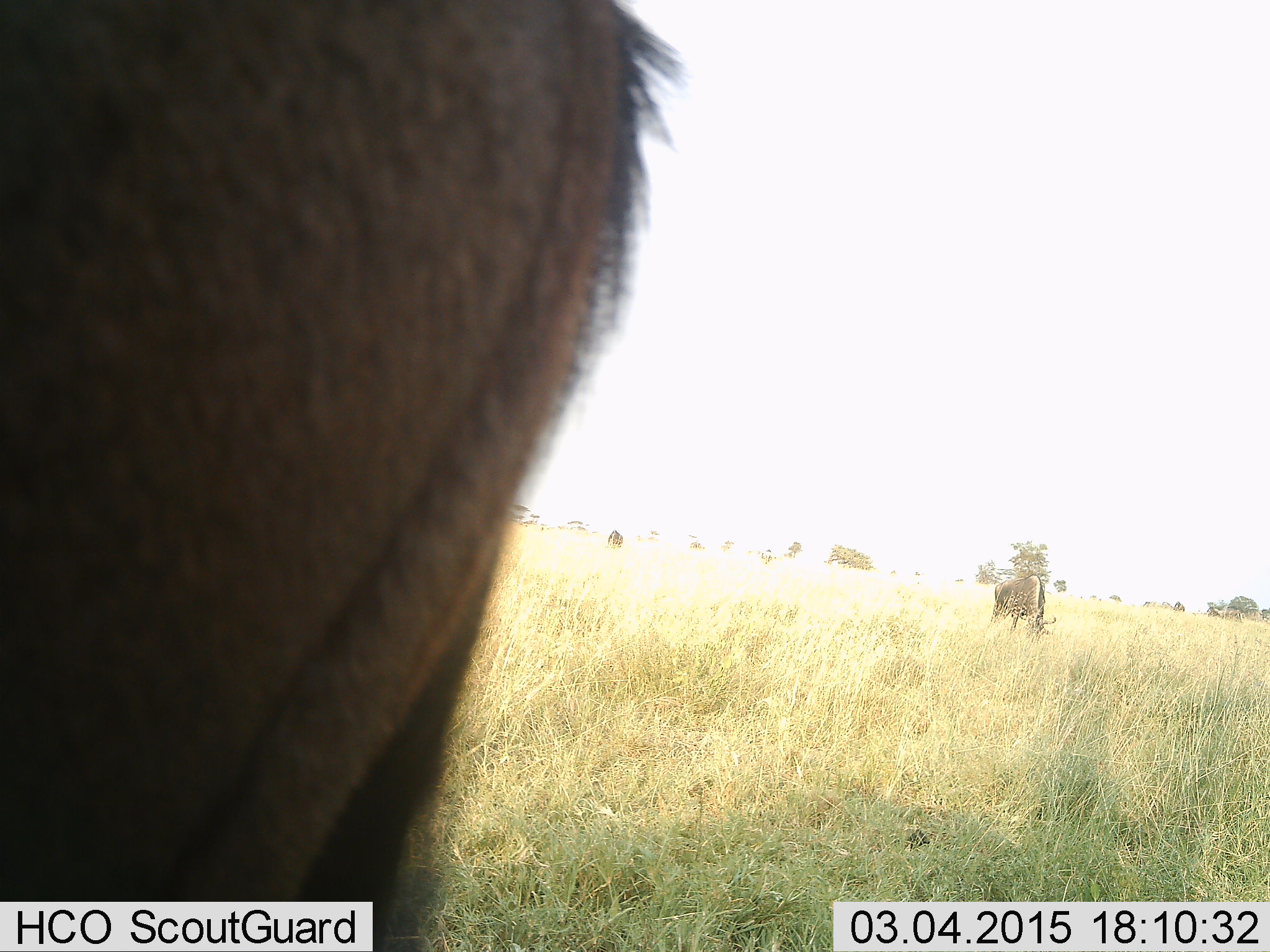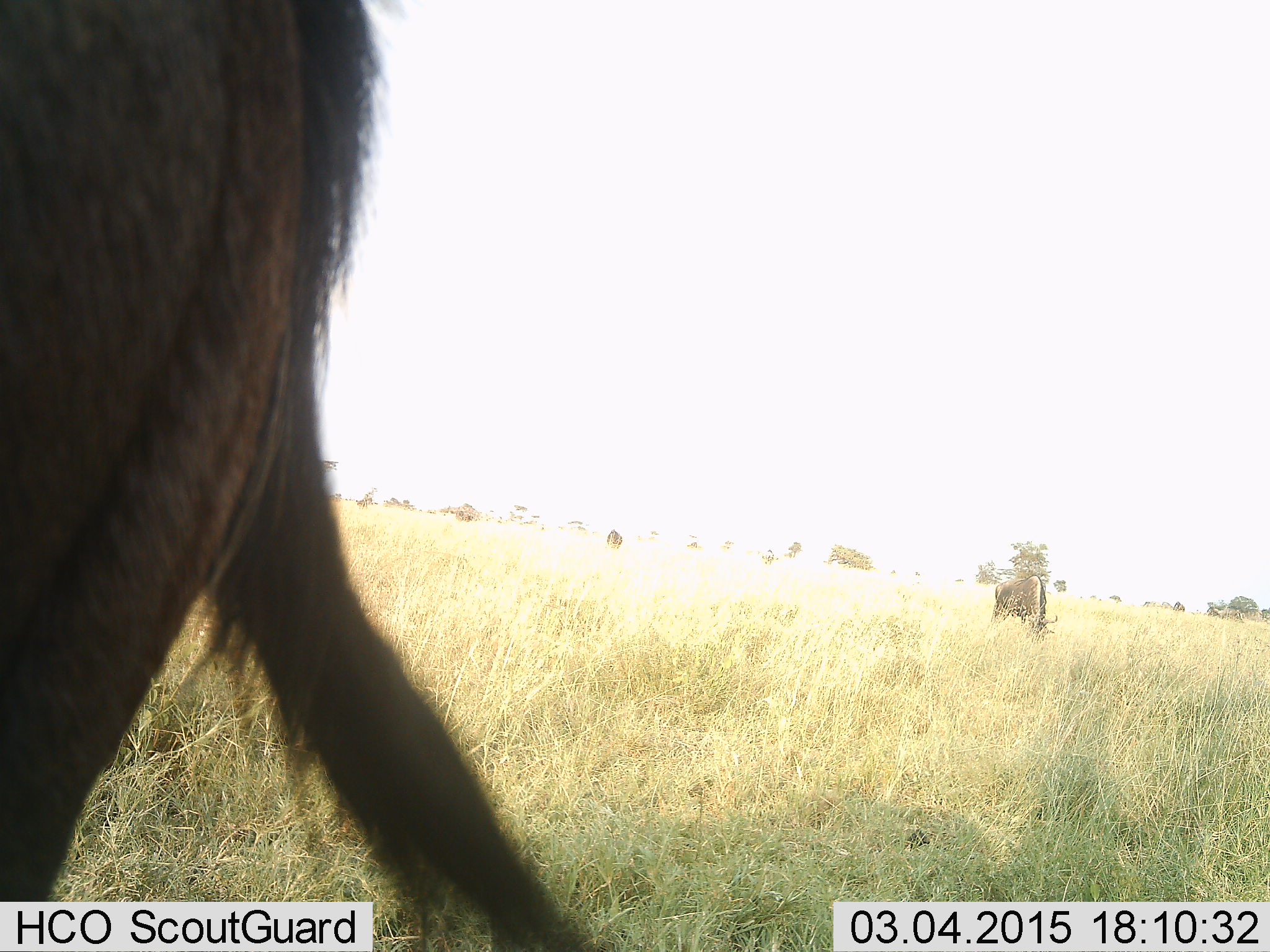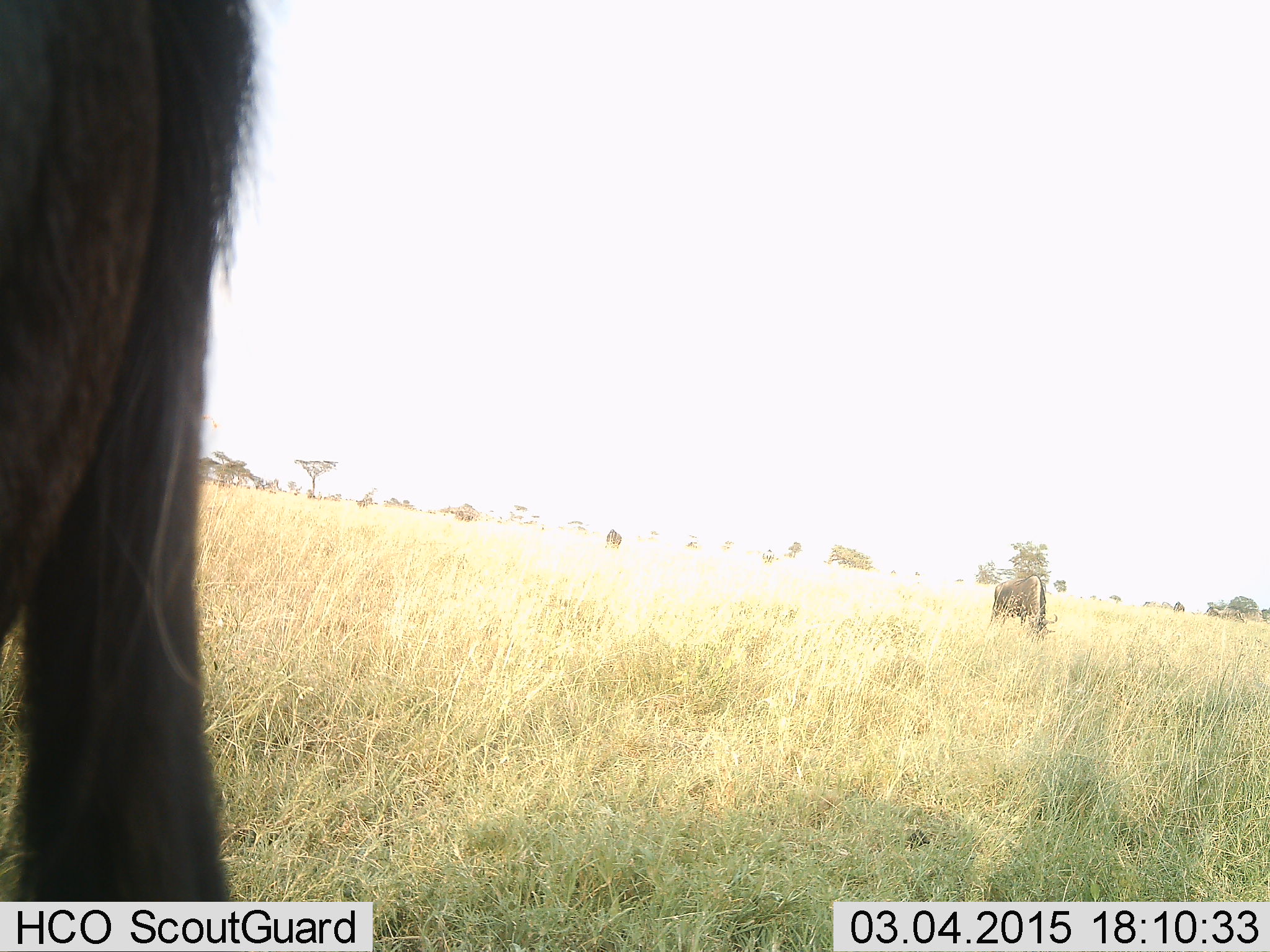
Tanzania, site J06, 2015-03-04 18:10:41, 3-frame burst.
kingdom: Animalia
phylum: Chordata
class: Mammalia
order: Artiodactyla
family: Bovidae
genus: Connochaetes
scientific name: Connochaetes taurinus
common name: blue wildebeest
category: wildebeest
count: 2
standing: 50%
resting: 10%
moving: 20%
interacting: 0%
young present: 0%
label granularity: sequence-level